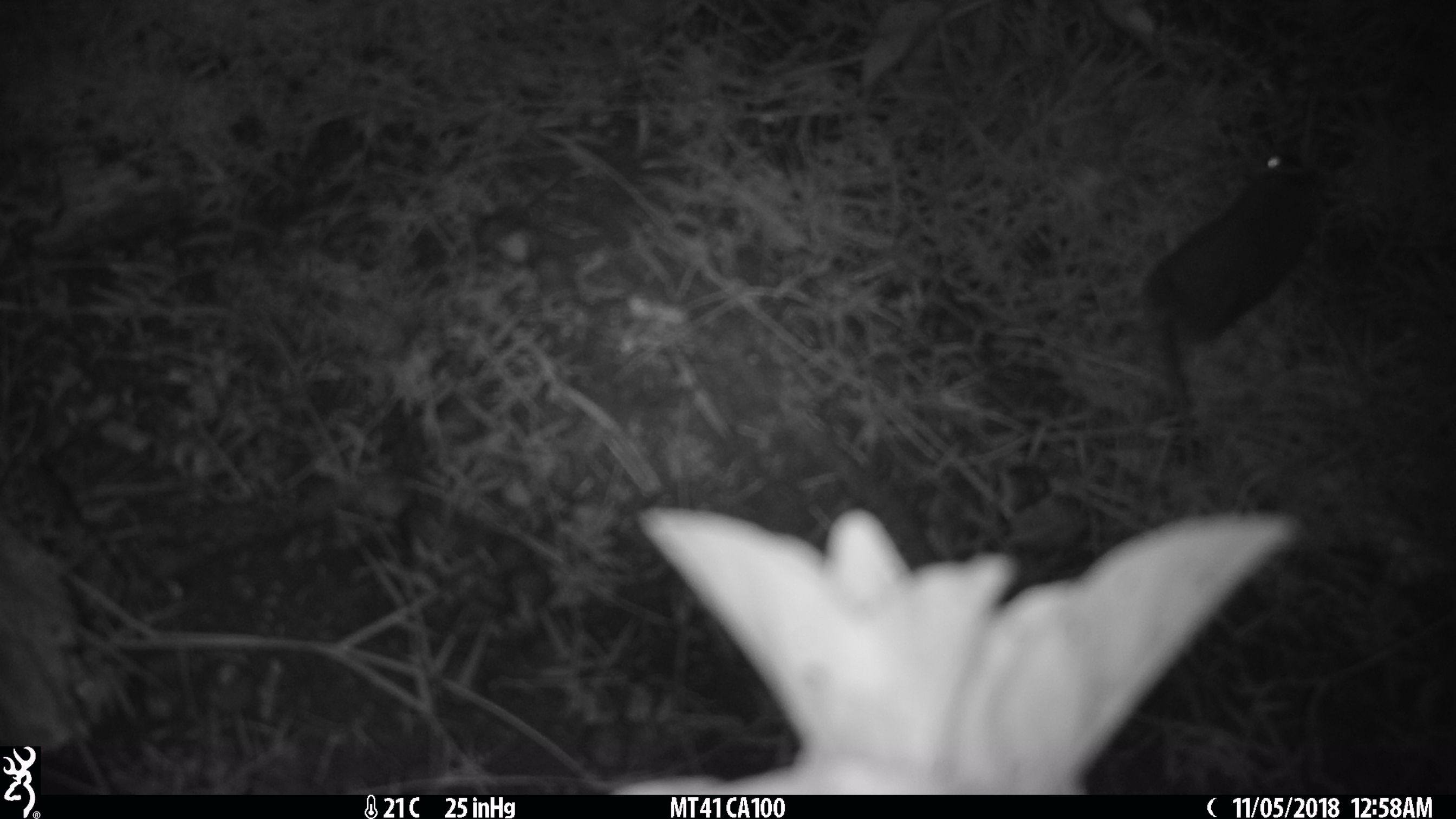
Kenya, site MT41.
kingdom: Animalia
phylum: Chordata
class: Mammalia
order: Rodentia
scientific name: Rodentia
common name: rodent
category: other rodents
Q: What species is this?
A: Other rodents (rodent) (Rodentia).